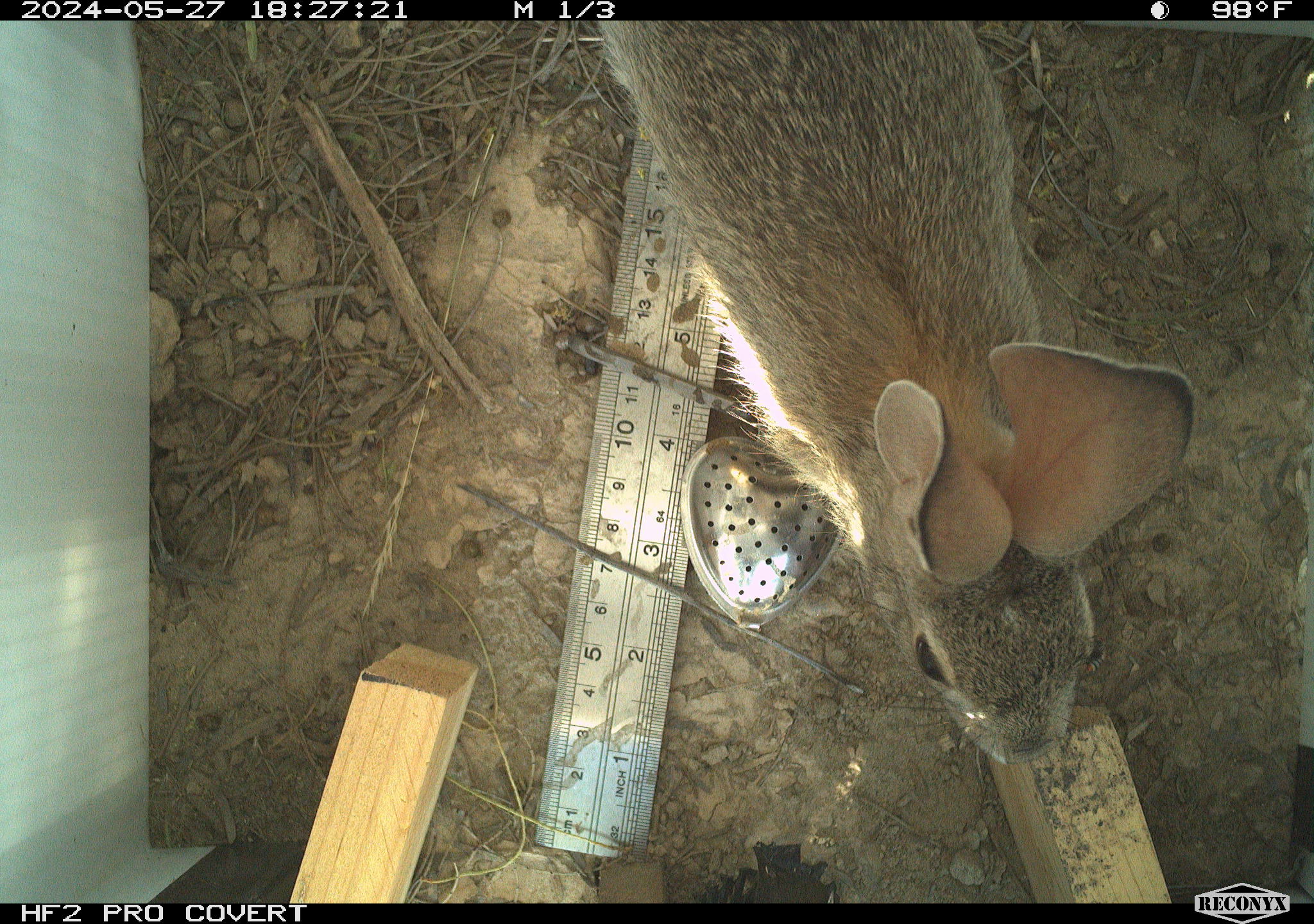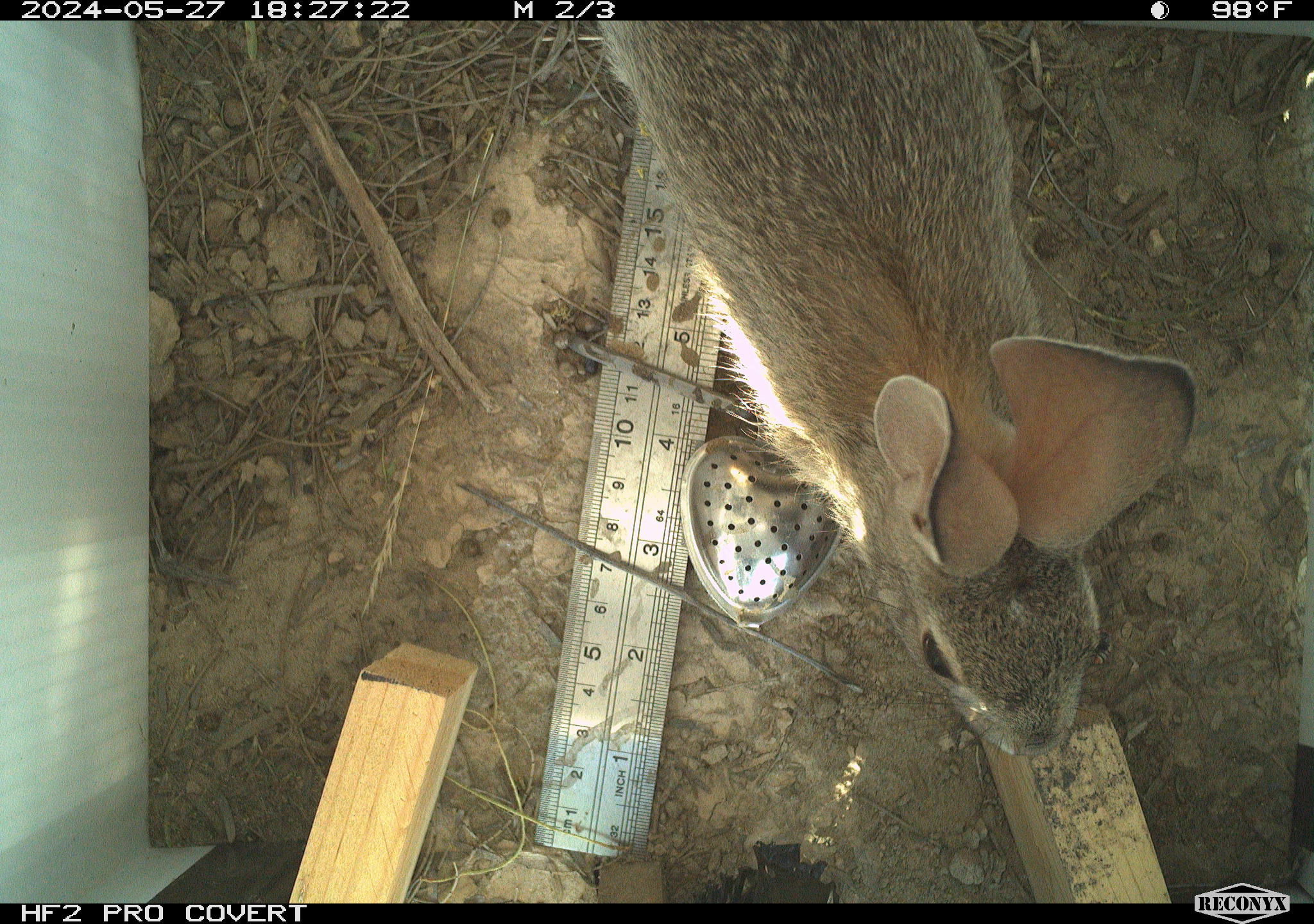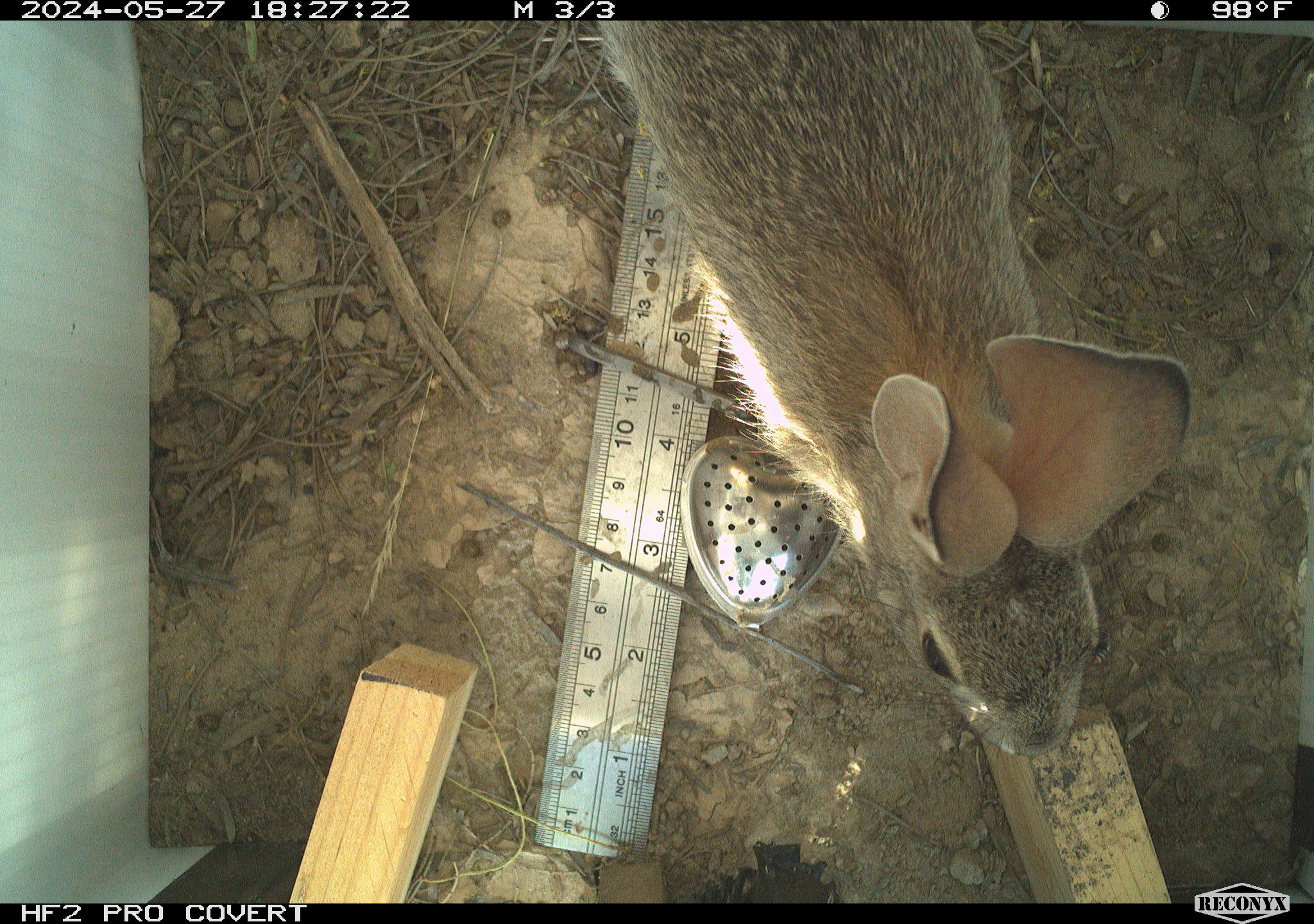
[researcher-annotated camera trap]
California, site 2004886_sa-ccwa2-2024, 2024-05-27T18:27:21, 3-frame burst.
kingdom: Animalia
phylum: Chordata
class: Mammalia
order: Lagomorpha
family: Leporidae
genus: Sylvilagus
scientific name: Sylvilagus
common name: cottontail rabbits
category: sylvilagus species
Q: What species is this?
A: Sylvilagus species (cottontail rabbits) (Sylvilagus).